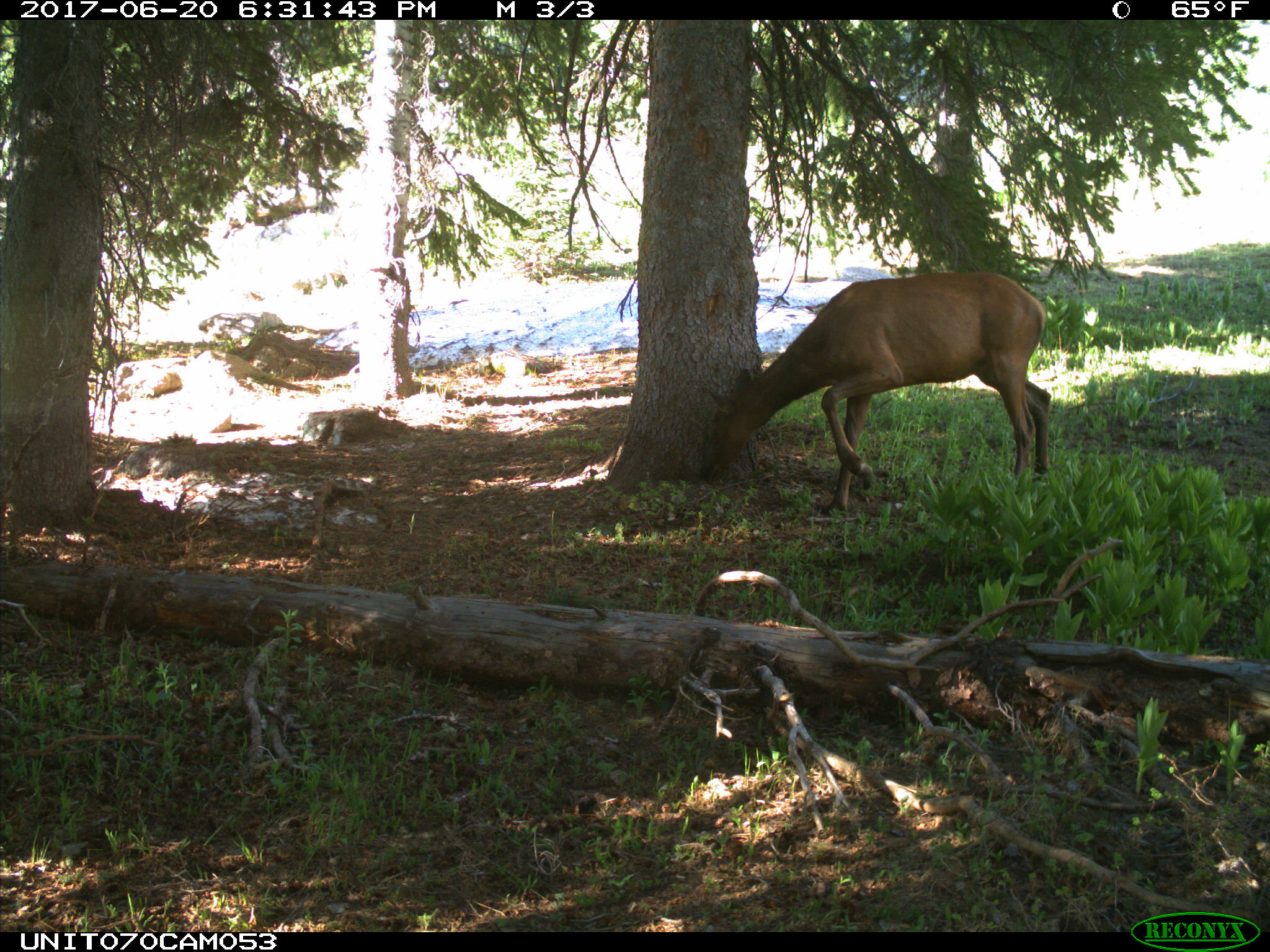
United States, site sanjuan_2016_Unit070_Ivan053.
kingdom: Animalia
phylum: Chordata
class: Mammalia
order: Artiodactyla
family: Cervidae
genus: Cervus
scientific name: Cervus elaphus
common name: red deer